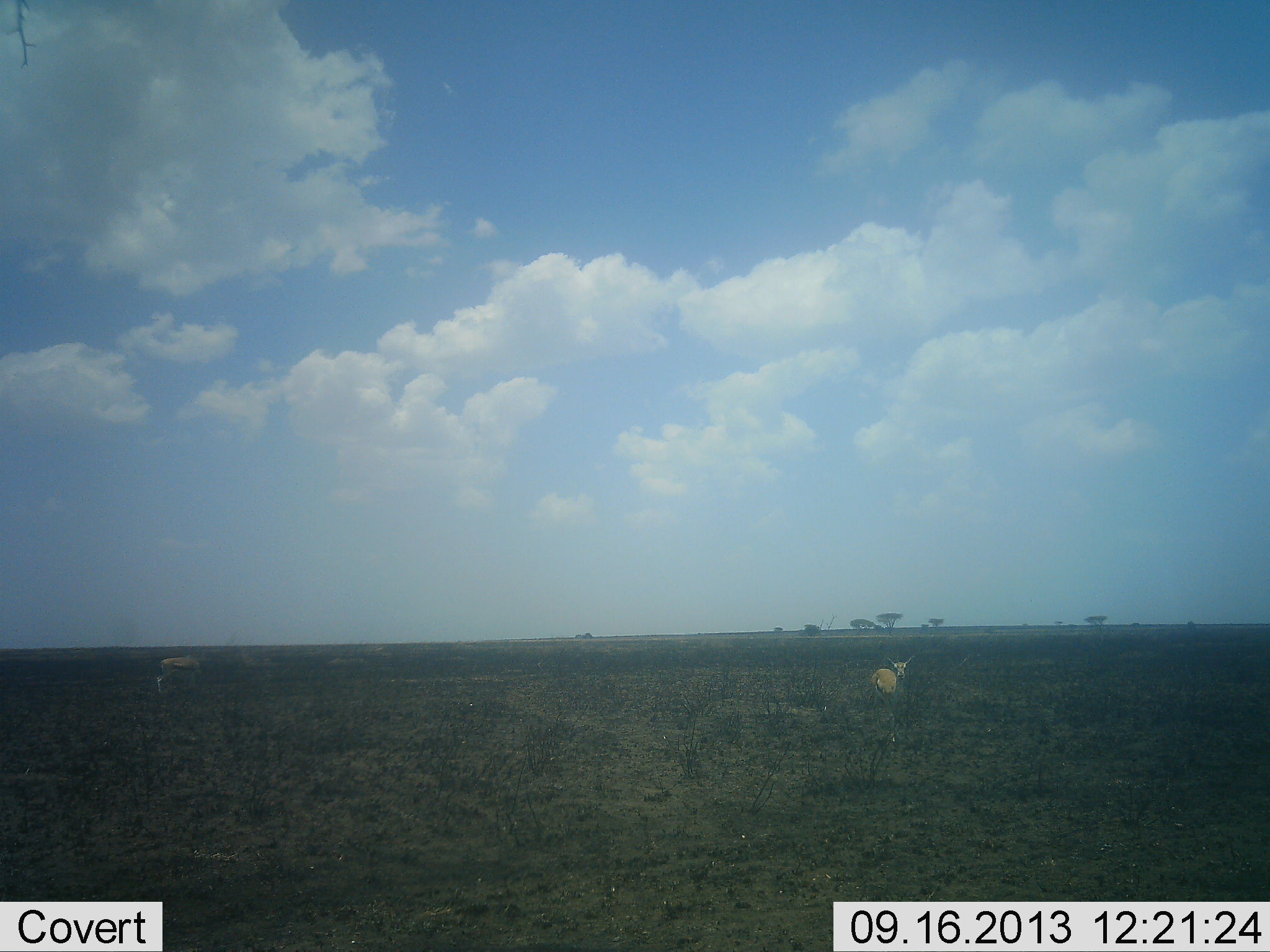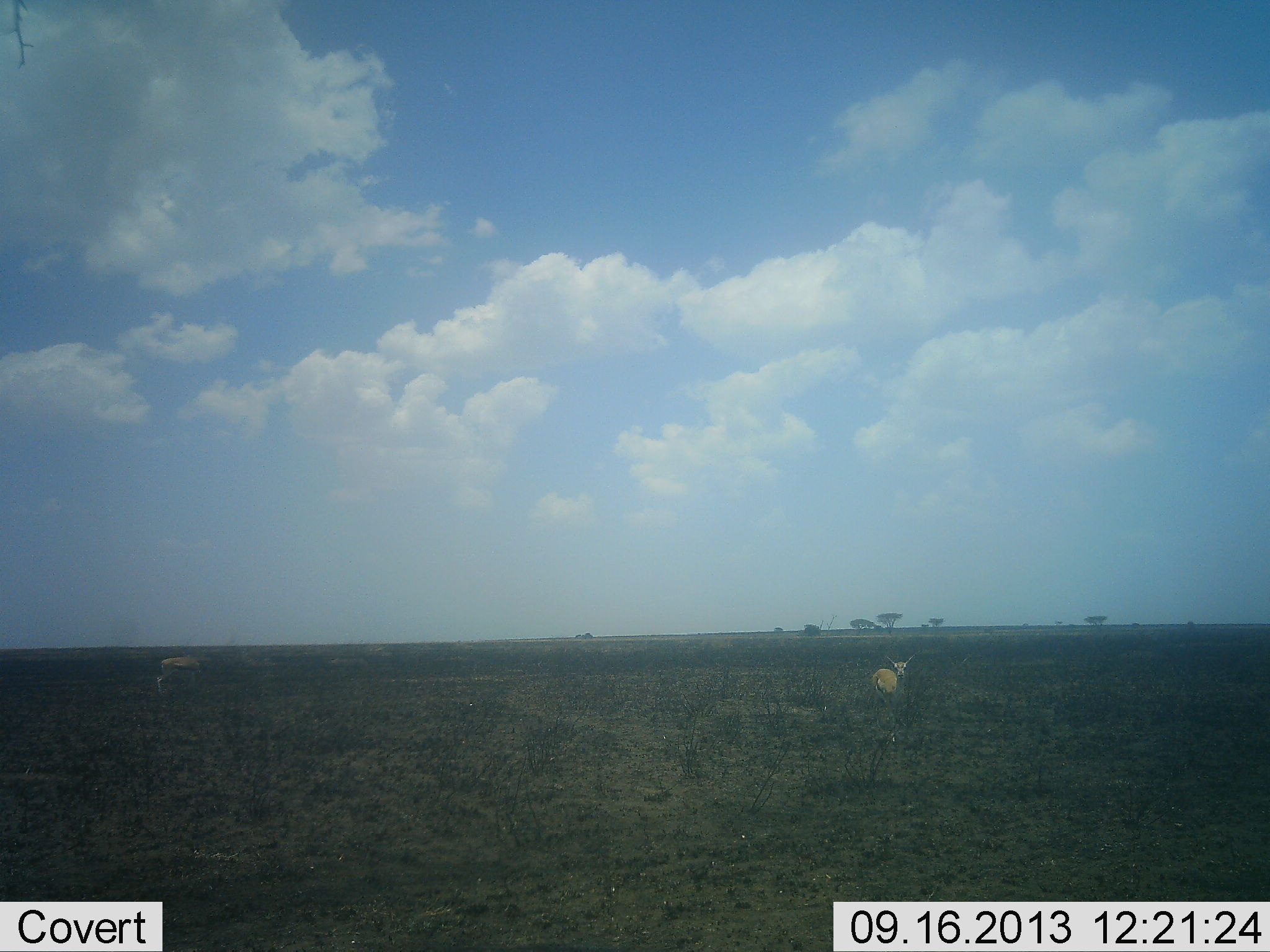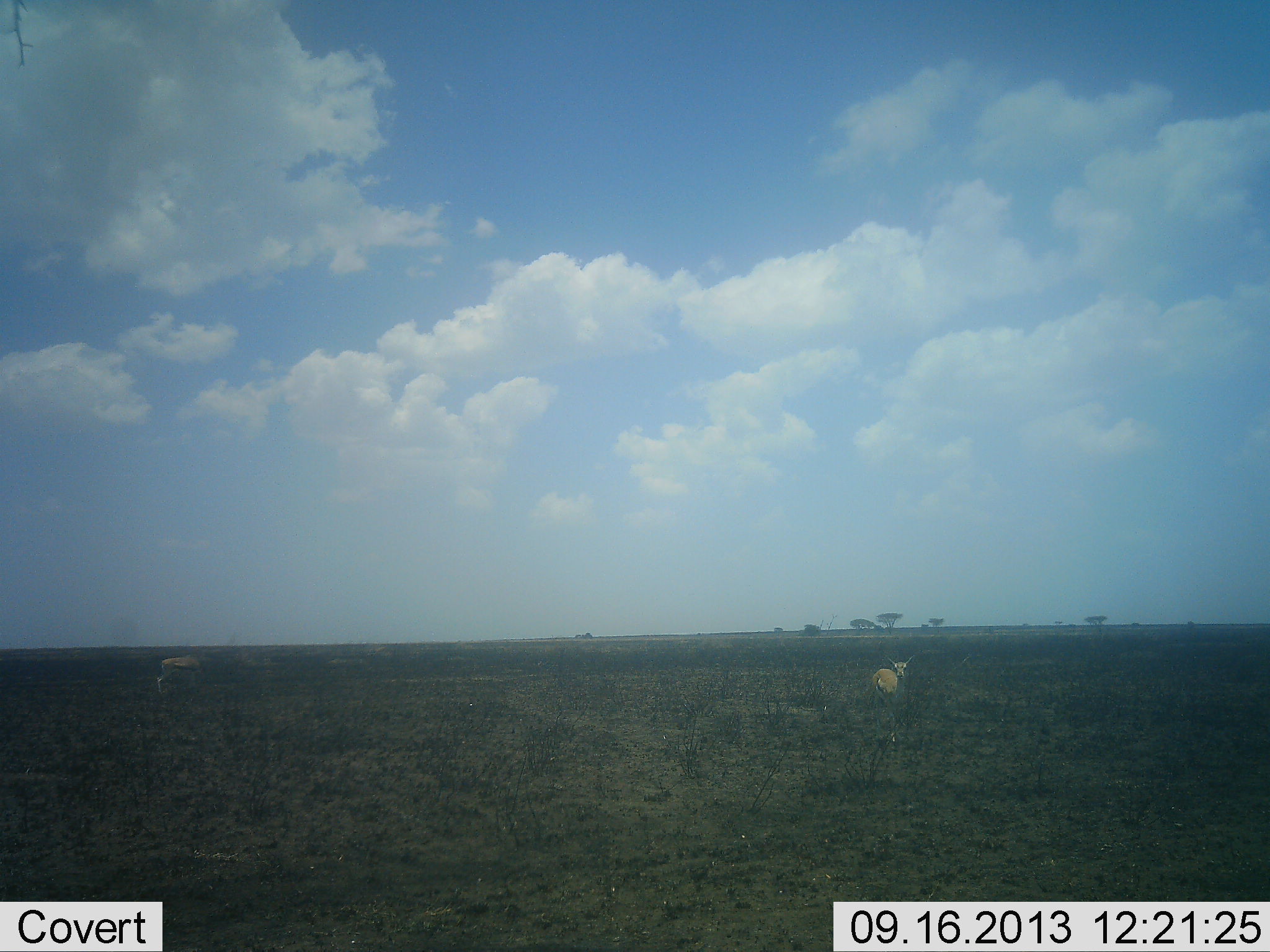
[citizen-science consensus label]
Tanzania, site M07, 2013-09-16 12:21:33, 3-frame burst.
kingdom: Animalia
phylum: Chordata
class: Mammalia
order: Artiodactyla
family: Bovidae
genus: Eudorcas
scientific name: Eudorcas thomsonii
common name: thomson's gazelle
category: gazellethomsons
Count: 2.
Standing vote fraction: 100%.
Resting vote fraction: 0%.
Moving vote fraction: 0%.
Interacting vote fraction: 0%.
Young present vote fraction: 0%.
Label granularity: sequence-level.